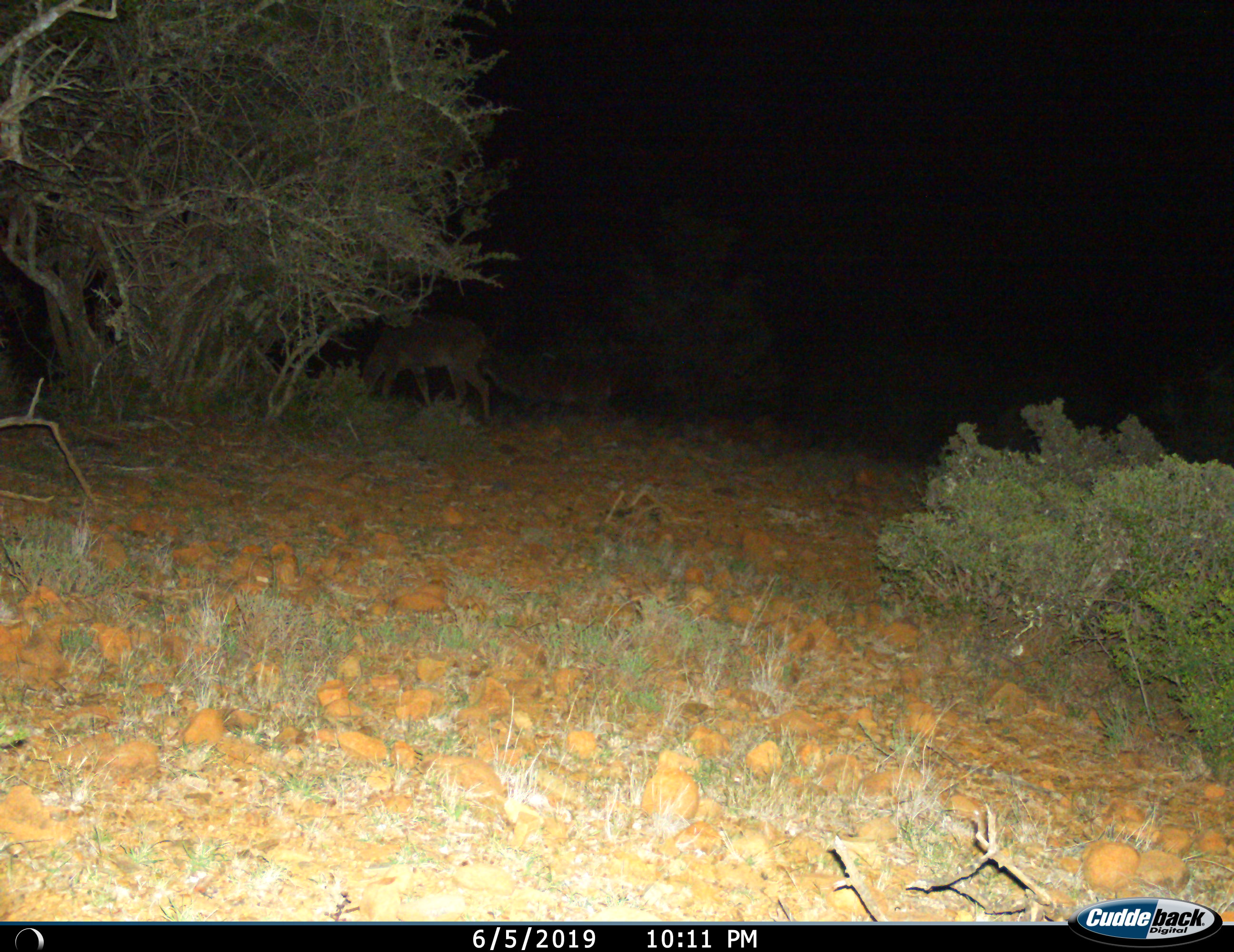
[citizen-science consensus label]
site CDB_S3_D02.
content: unidentified animal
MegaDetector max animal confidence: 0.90